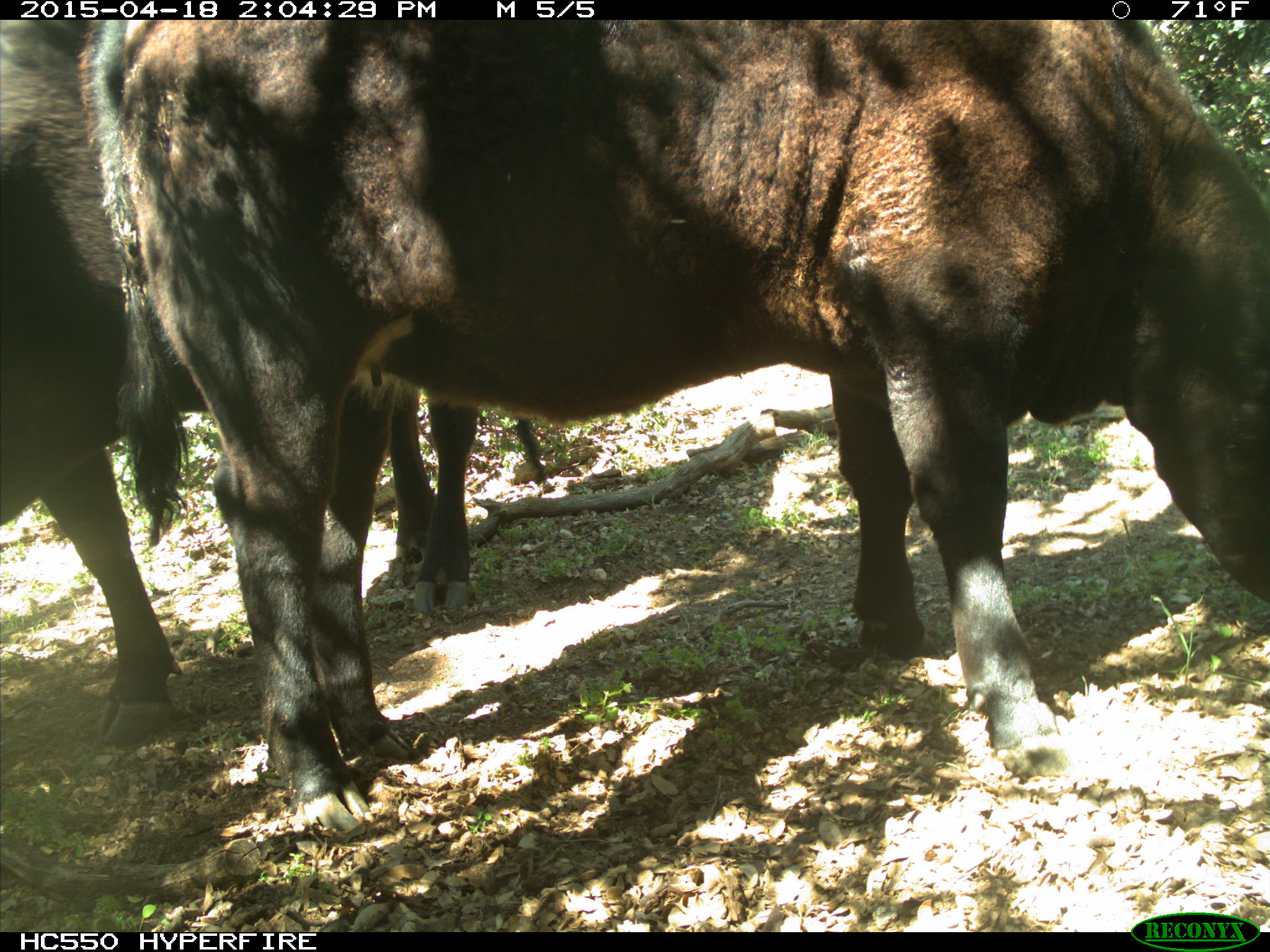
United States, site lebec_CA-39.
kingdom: Animalia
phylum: Chordata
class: Mammalia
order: Artiodactyla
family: Bovidae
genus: Bos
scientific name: Bos taurus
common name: domestic cow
Bos taurus (domestic cow).